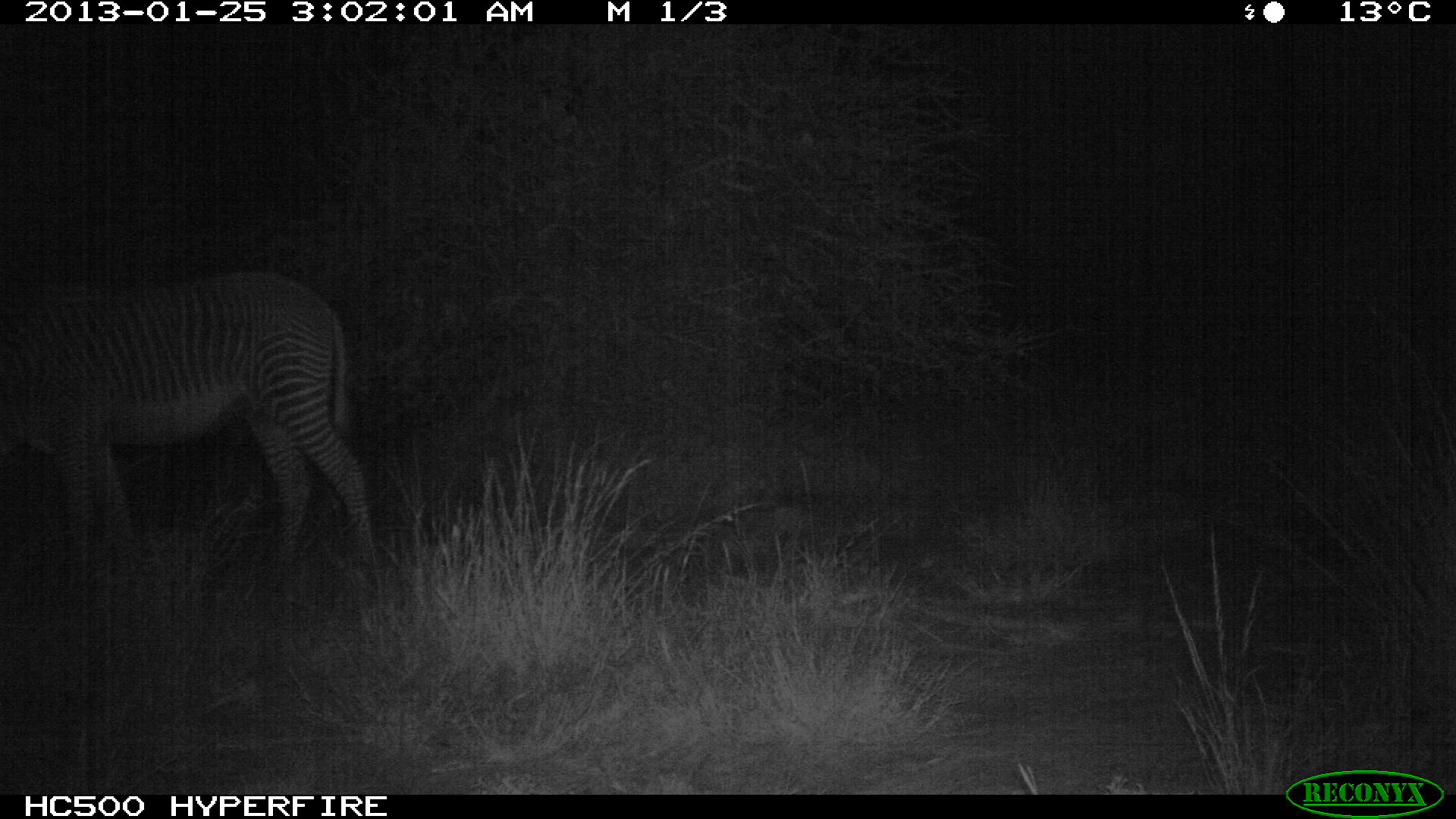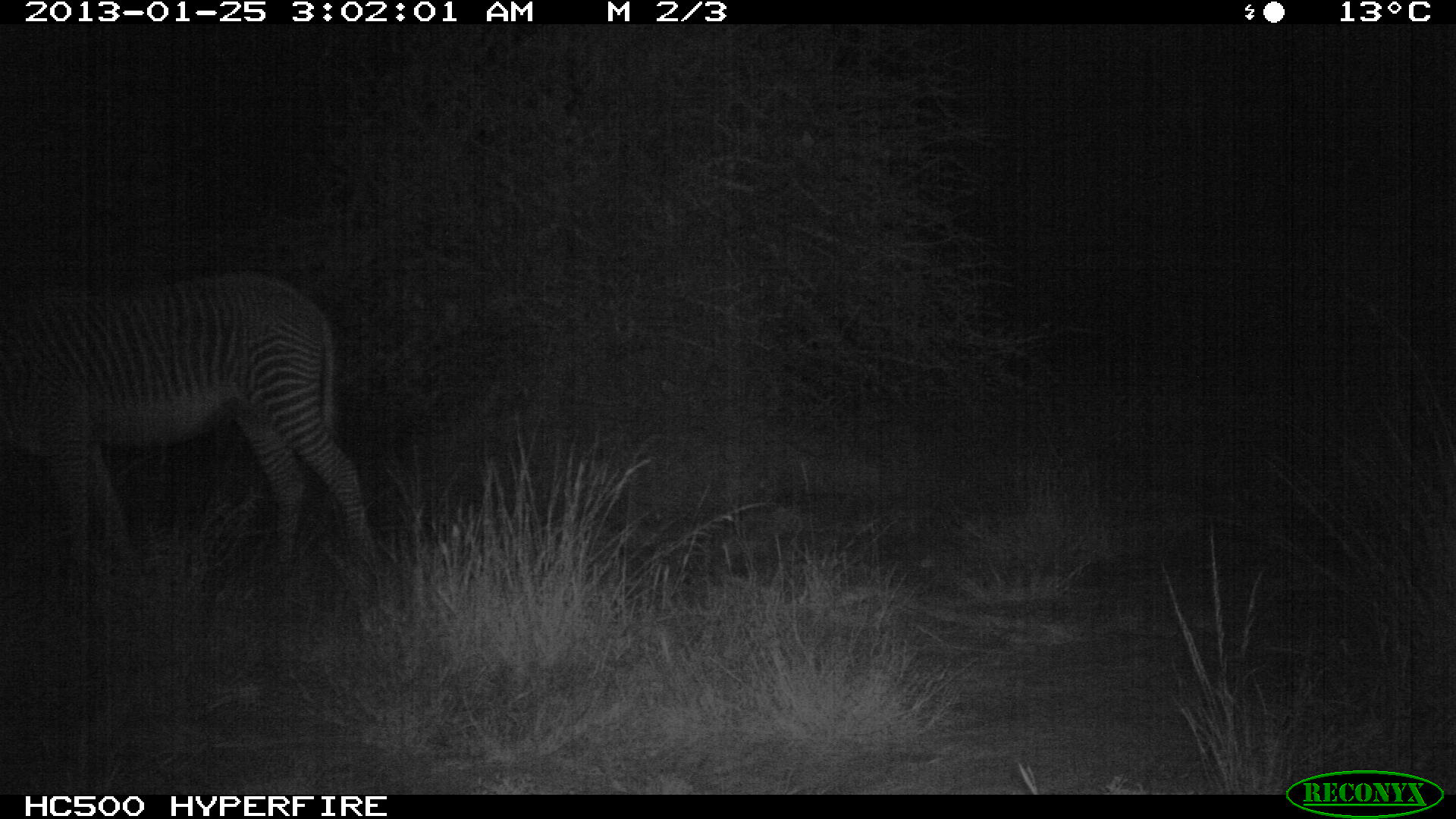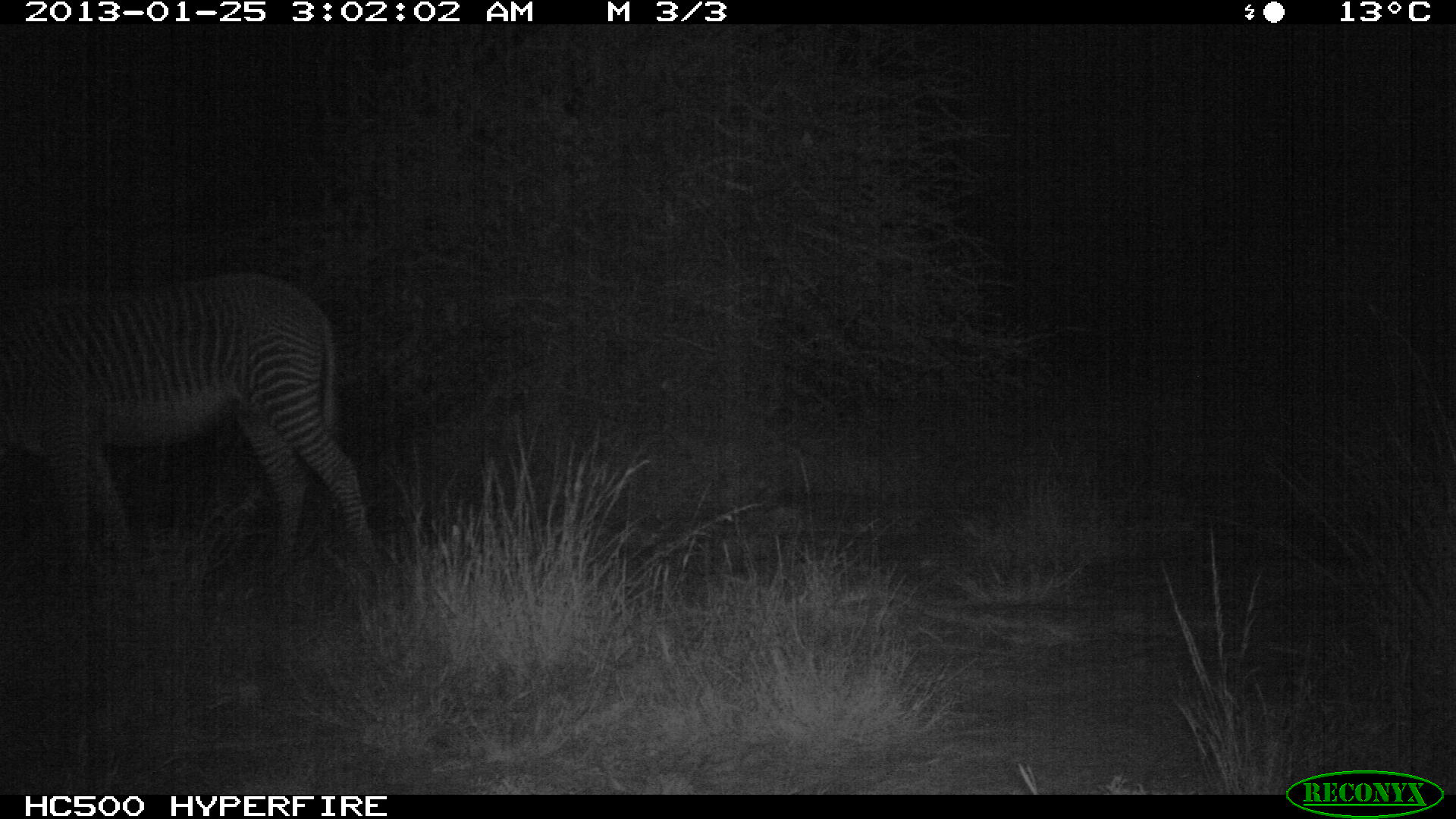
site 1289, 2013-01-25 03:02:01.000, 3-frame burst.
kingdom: Animalia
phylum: Chordata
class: Mammalia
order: Perissodactyla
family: Equidae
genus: Equus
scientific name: Equus grevyi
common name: grévy's zebra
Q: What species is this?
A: Equus grevyi (grévy's zebra).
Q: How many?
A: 1.